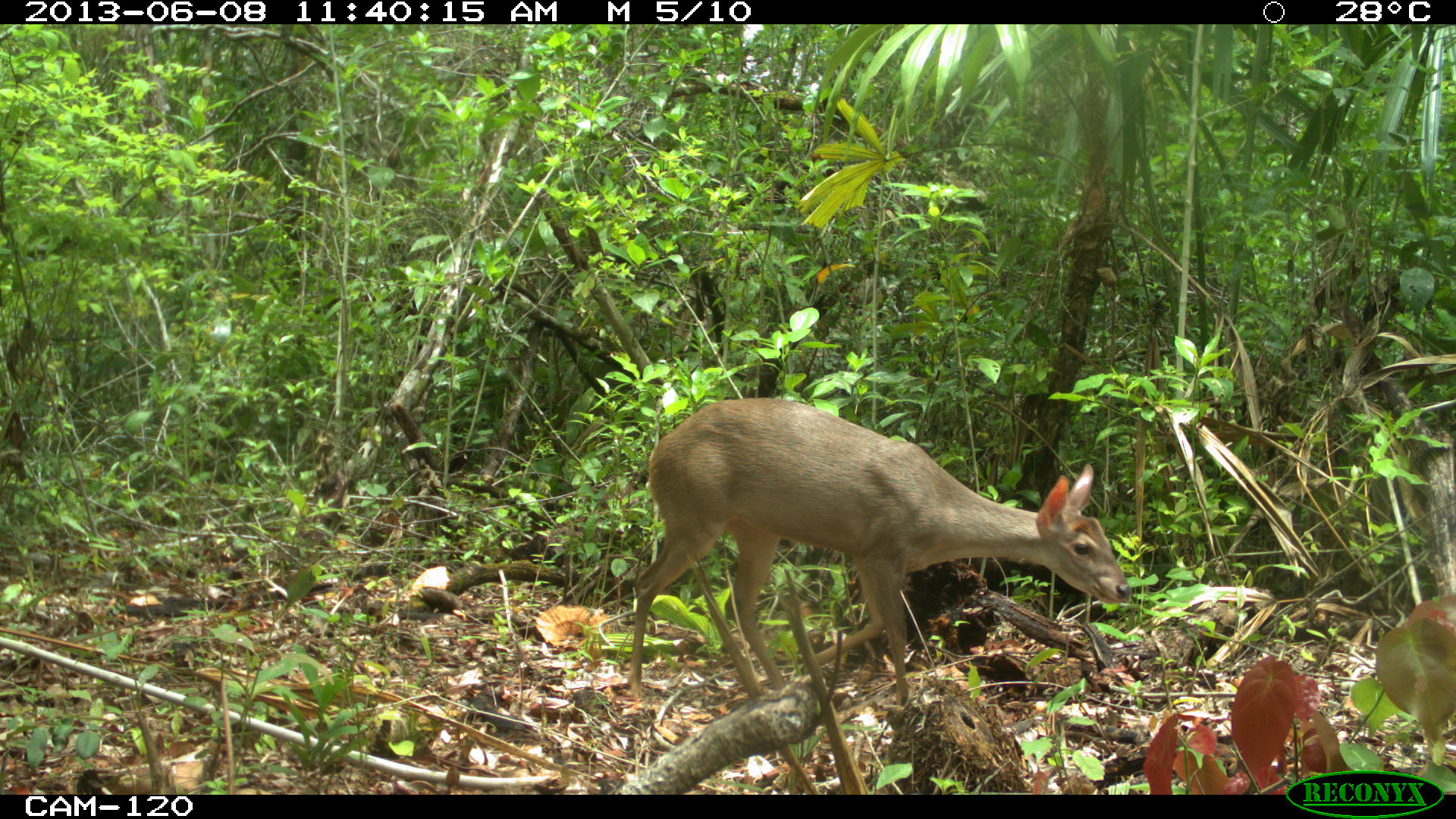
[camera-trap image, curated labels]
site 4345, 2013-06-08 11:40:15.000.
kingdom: Animalia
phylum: Chordata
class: Mammalia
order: Artiodactyla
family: Cervidae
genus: Odocoileus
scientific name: Odocoileus pandora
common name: yucatán brown brocket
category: mazama pandora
Mazama pandora (yucatán brown brocket) (Odocoileus pandora), count 1, sex female.